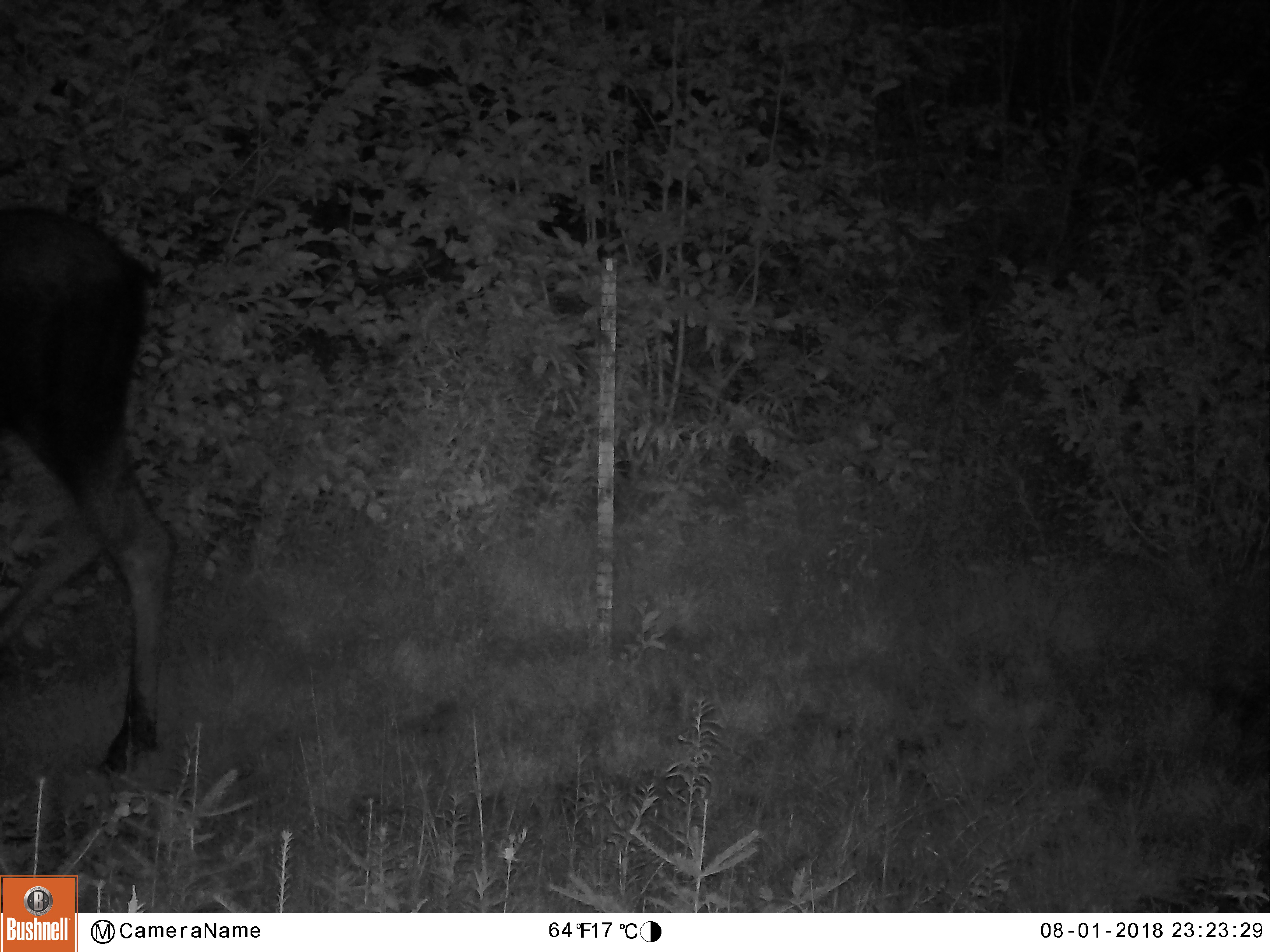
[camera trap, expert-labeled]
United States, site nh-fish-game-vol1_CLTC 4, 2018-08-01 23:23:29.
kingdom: Animalia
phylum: Chordata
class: Mammalia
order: Artiodactyla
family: Cervidae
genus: Alces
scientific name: Alces alces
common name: moose